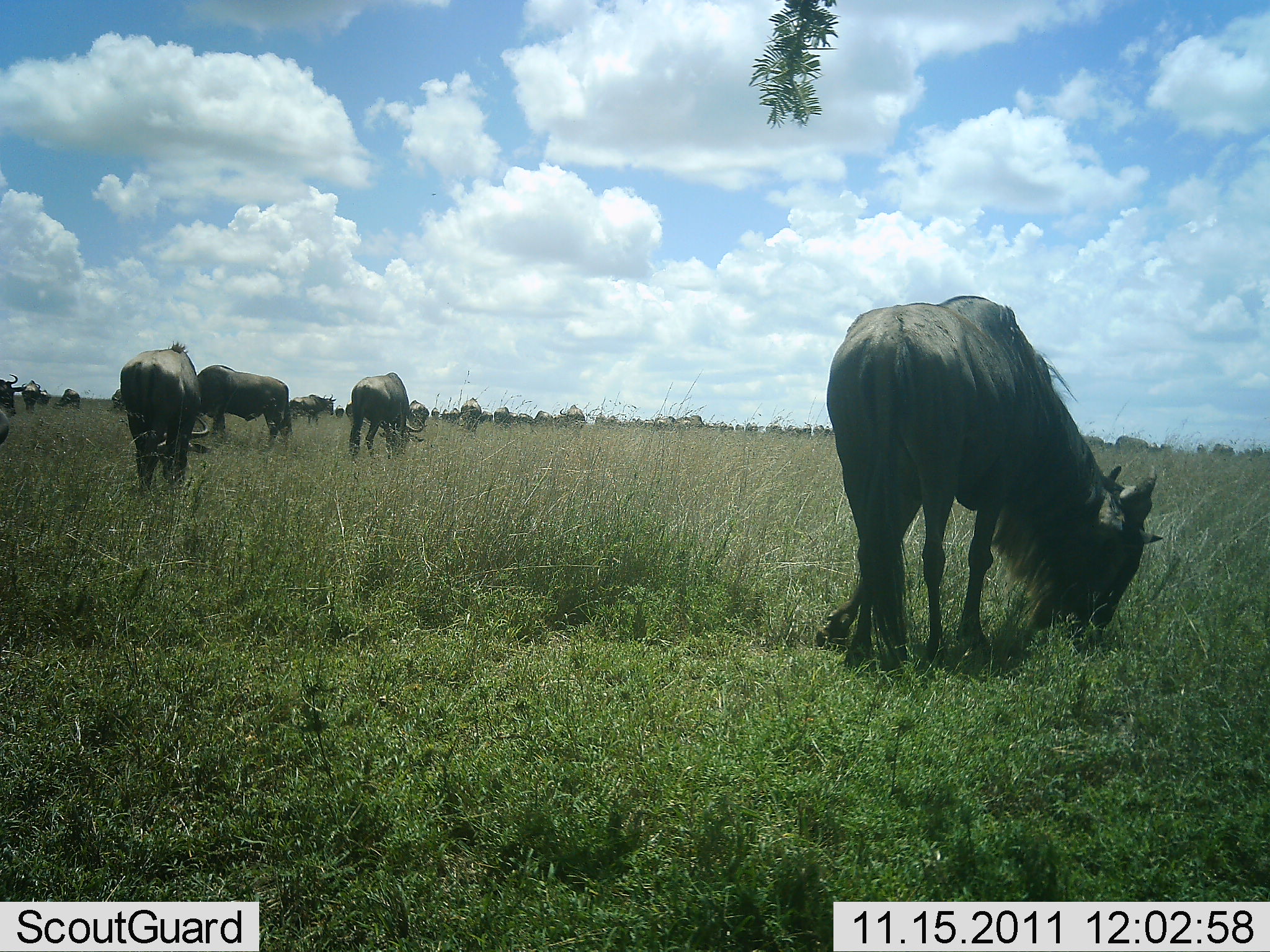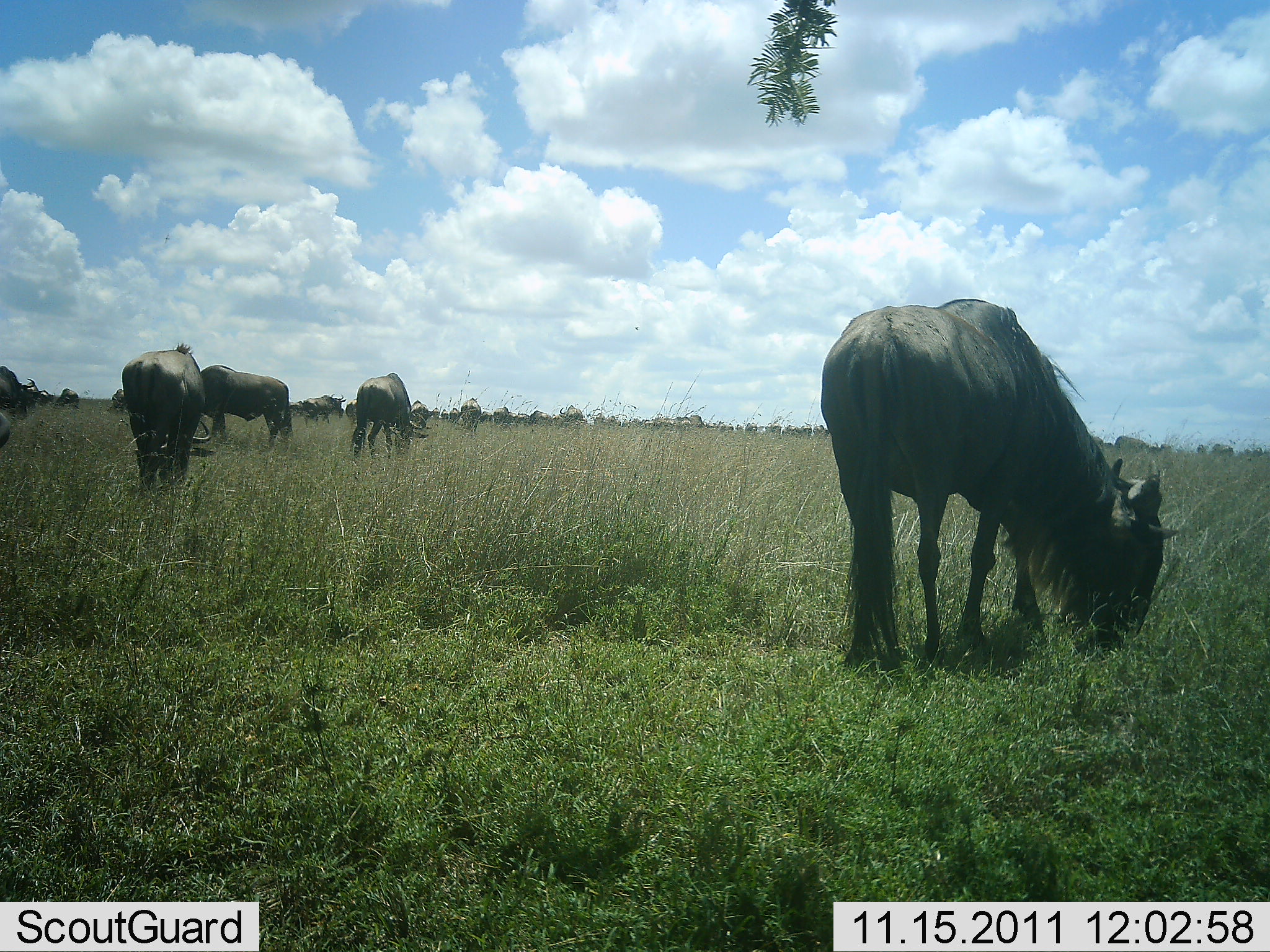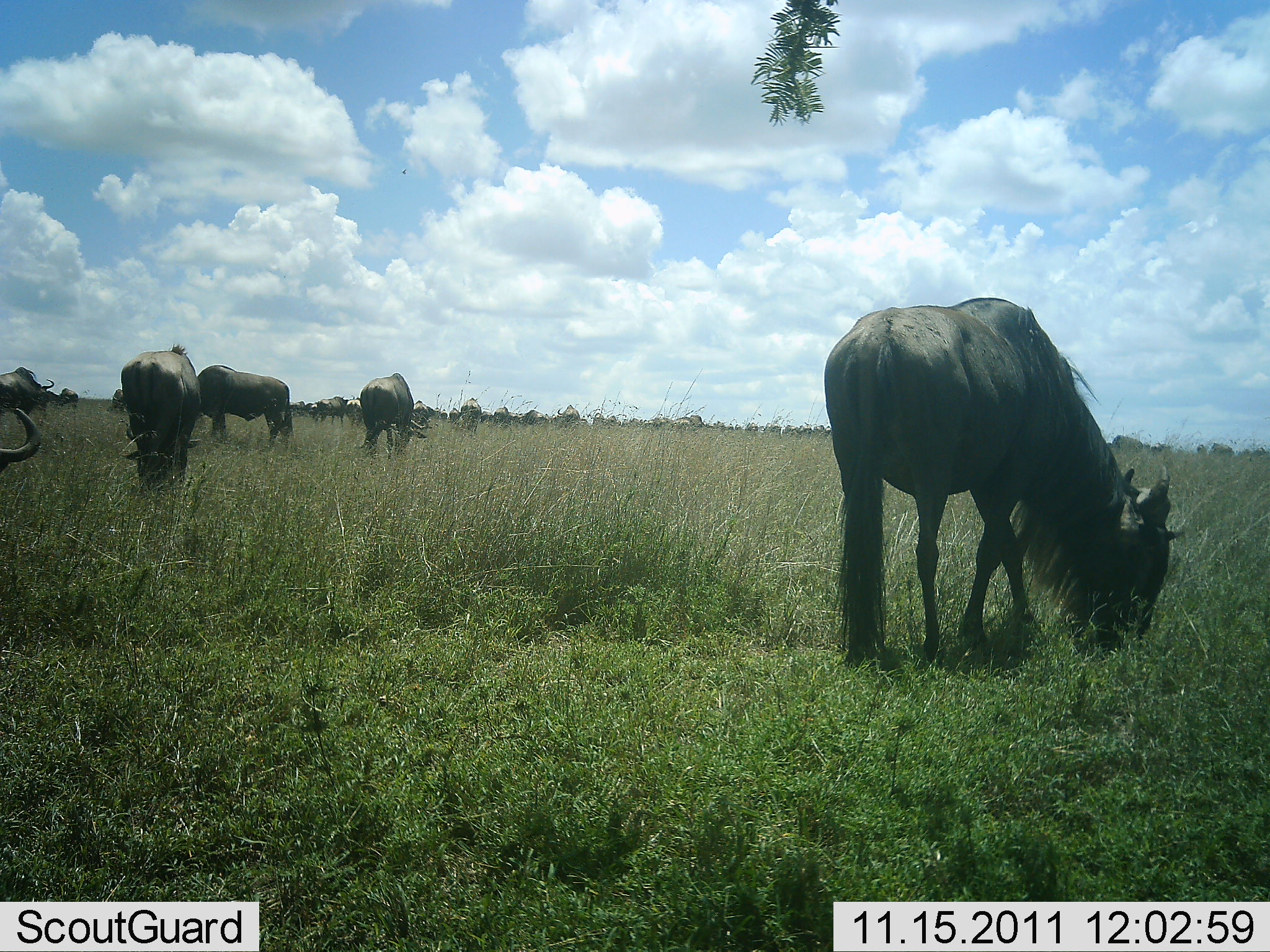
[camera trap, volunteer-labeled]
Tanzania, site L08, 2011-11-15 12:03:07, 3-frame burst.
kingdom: Animalia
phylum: Chordata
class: Mammalia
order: Artiodactyla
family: Bovidae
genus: Connochaetes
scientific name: Connochaetes taurinus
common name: blue wildebeest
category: wildebeest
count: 11-50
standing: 50%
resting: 0%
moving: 8%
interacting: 0%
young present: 0%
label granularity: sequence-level